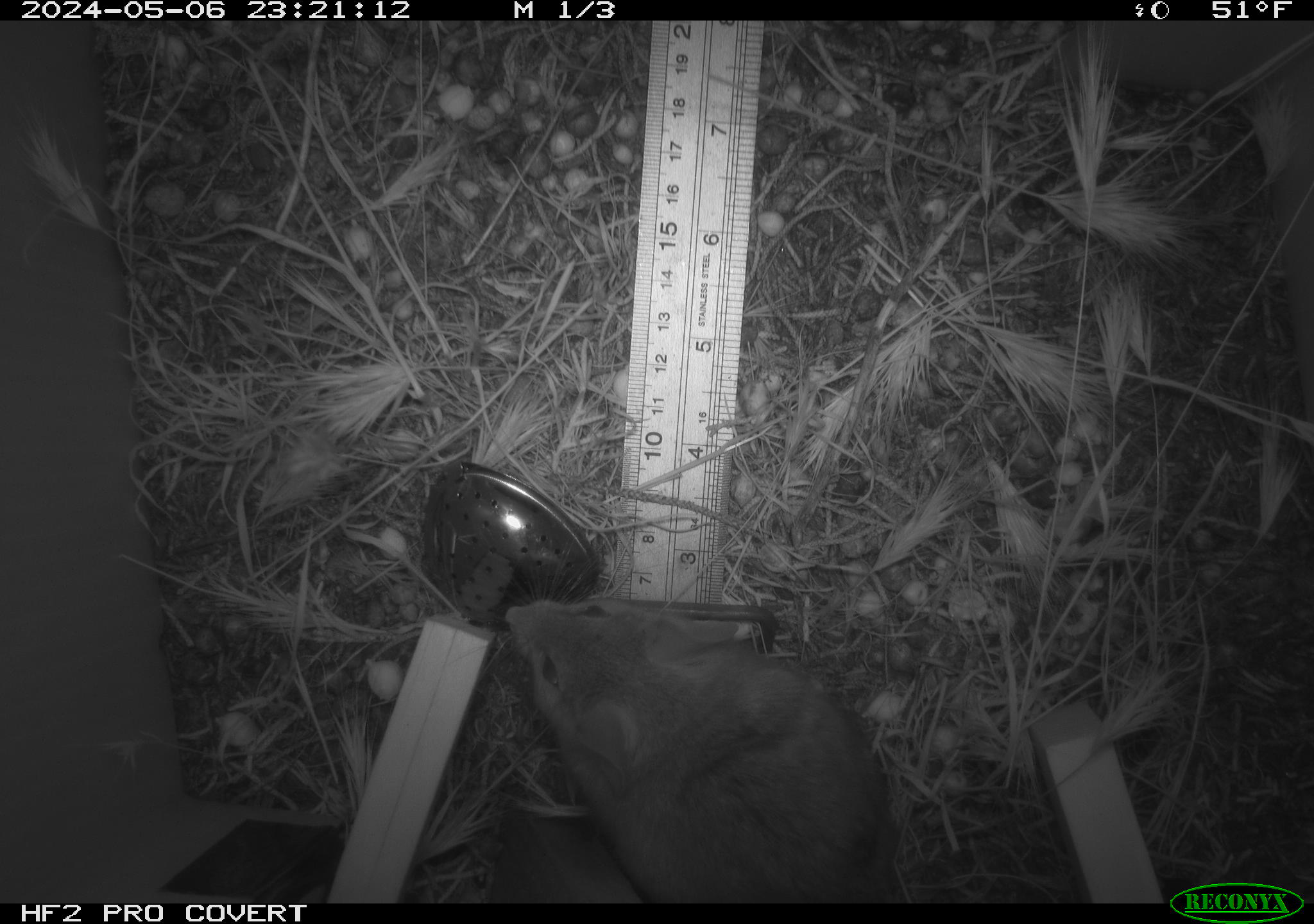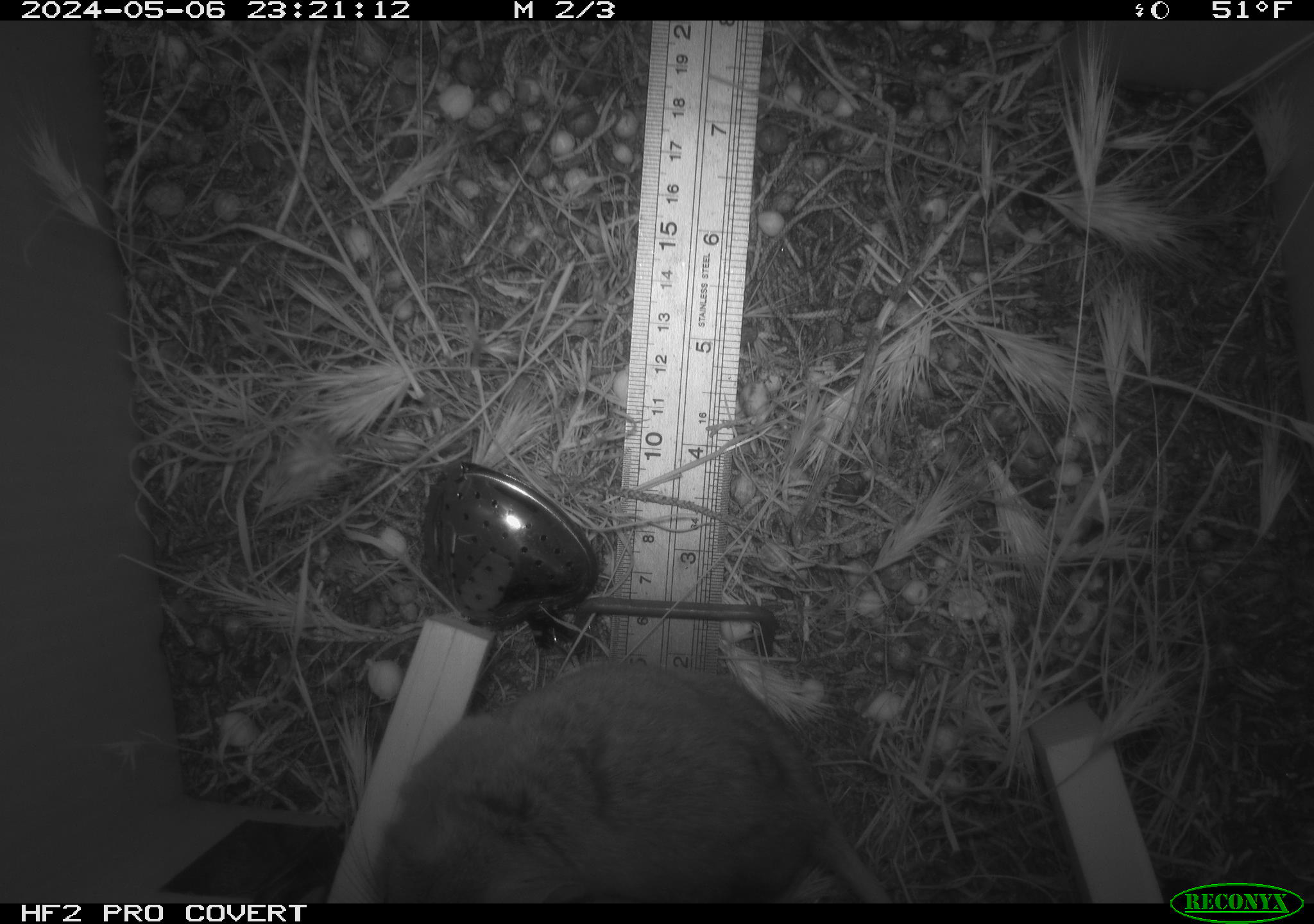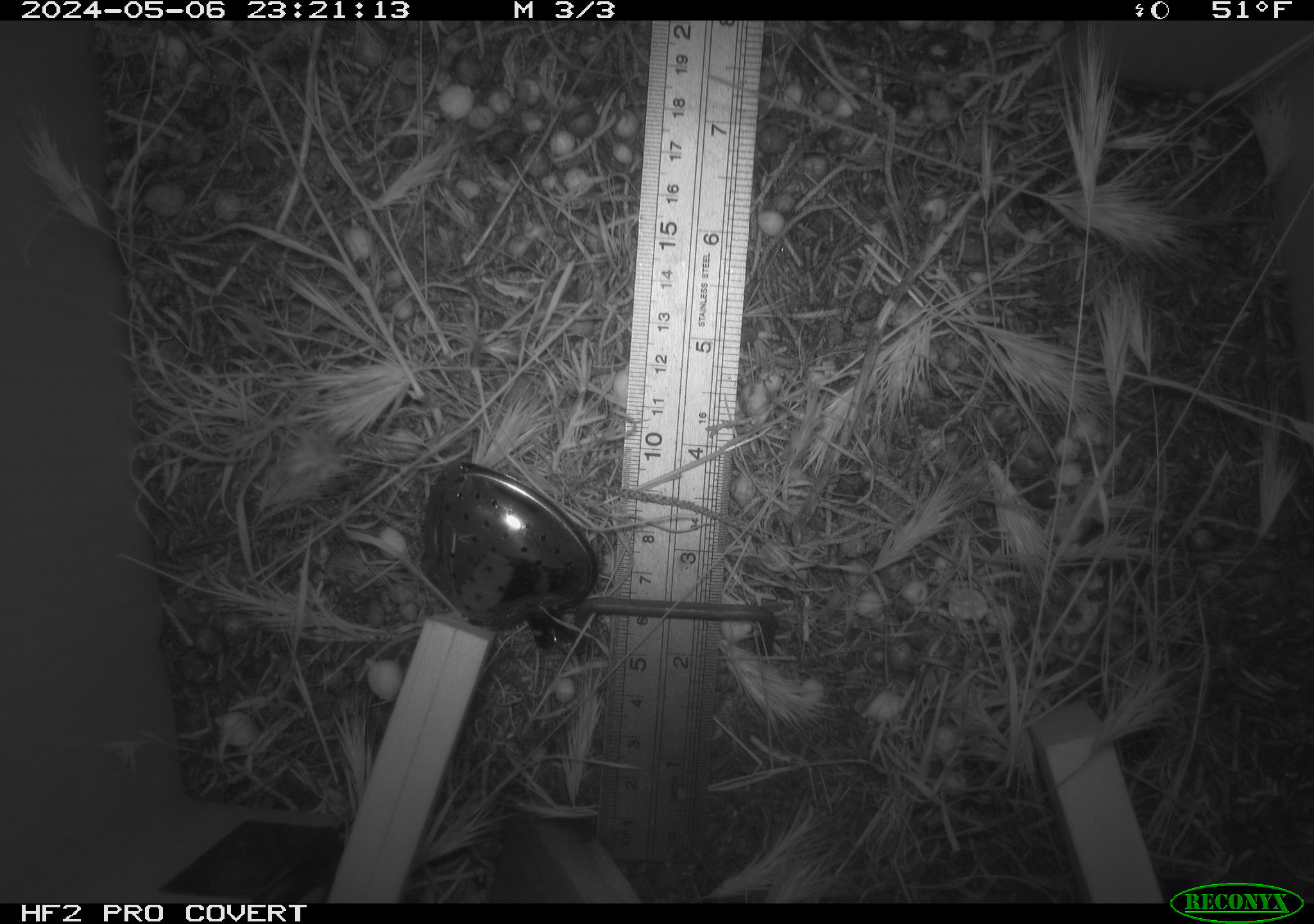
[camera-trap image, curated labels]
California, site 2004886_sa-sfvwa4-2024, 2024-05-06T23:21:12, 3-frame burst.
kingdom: Animalia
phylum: Chordata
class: Mammalia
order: Rodentia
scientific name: Rodentia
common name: mouse species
Mouse species (Rodentia).